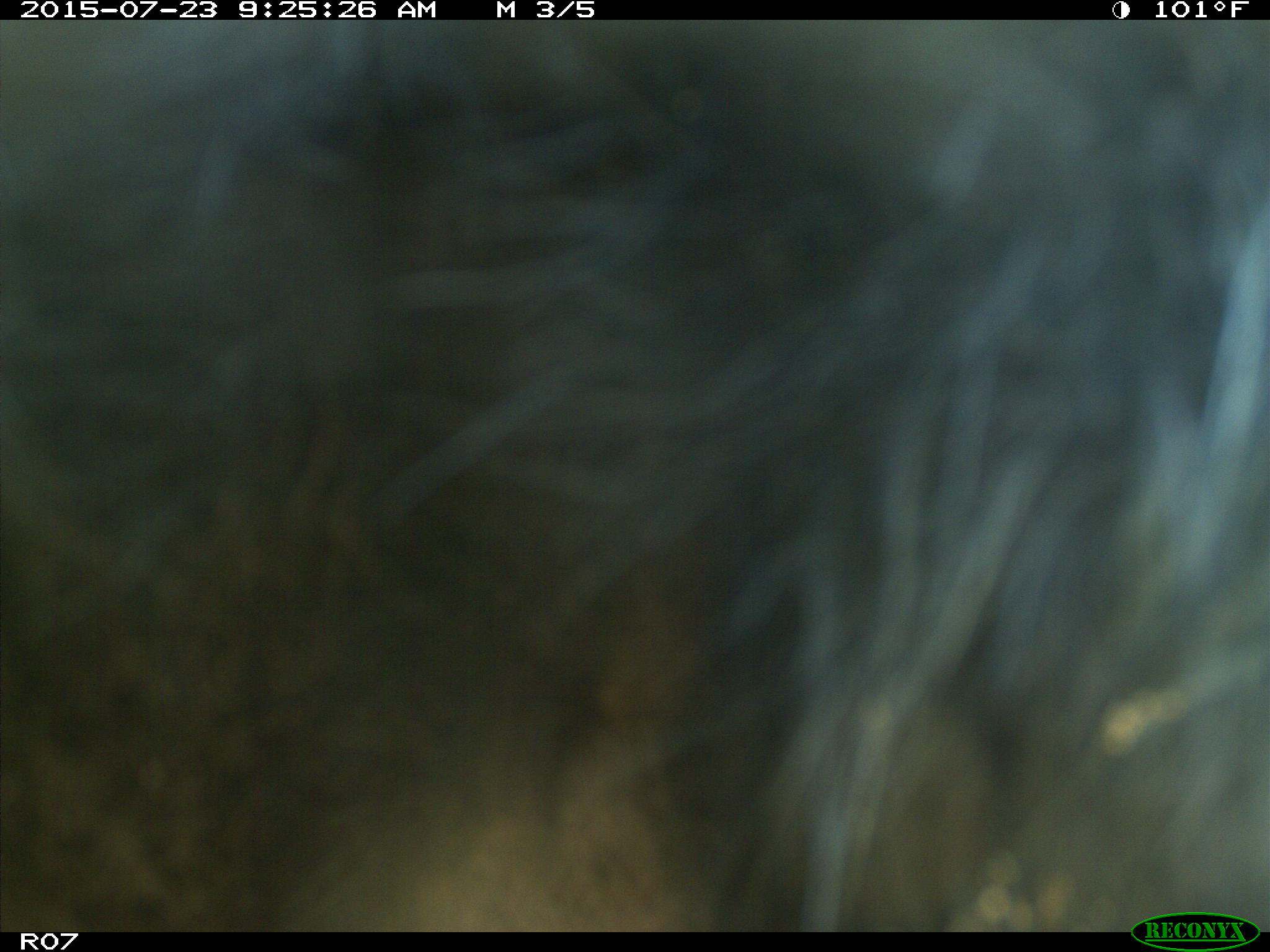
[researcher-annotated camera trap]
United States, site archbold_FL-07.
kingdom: Animalia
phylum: Chordata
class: Mammalia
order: Artiodactyla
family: Bovidae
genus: Bos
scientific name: Bos taurus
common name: domestic cow